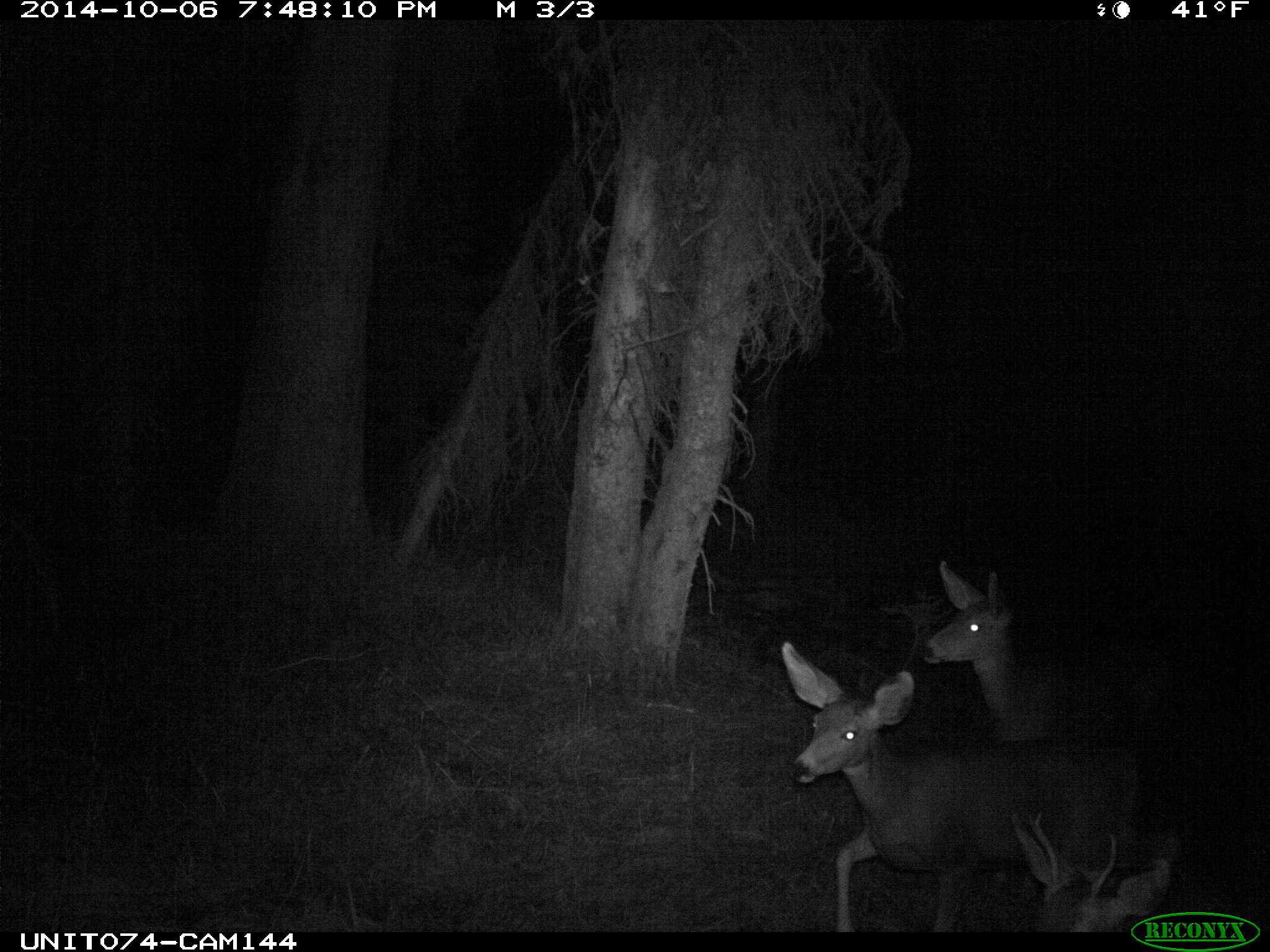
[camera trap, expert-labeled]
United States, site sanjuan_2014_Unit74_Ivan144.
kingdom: Animalia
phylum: Chordata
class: Mammalia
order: Artiodactyla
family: Cervidae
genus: Odocoileus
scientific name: Odocoileus hemionus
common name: mule deer